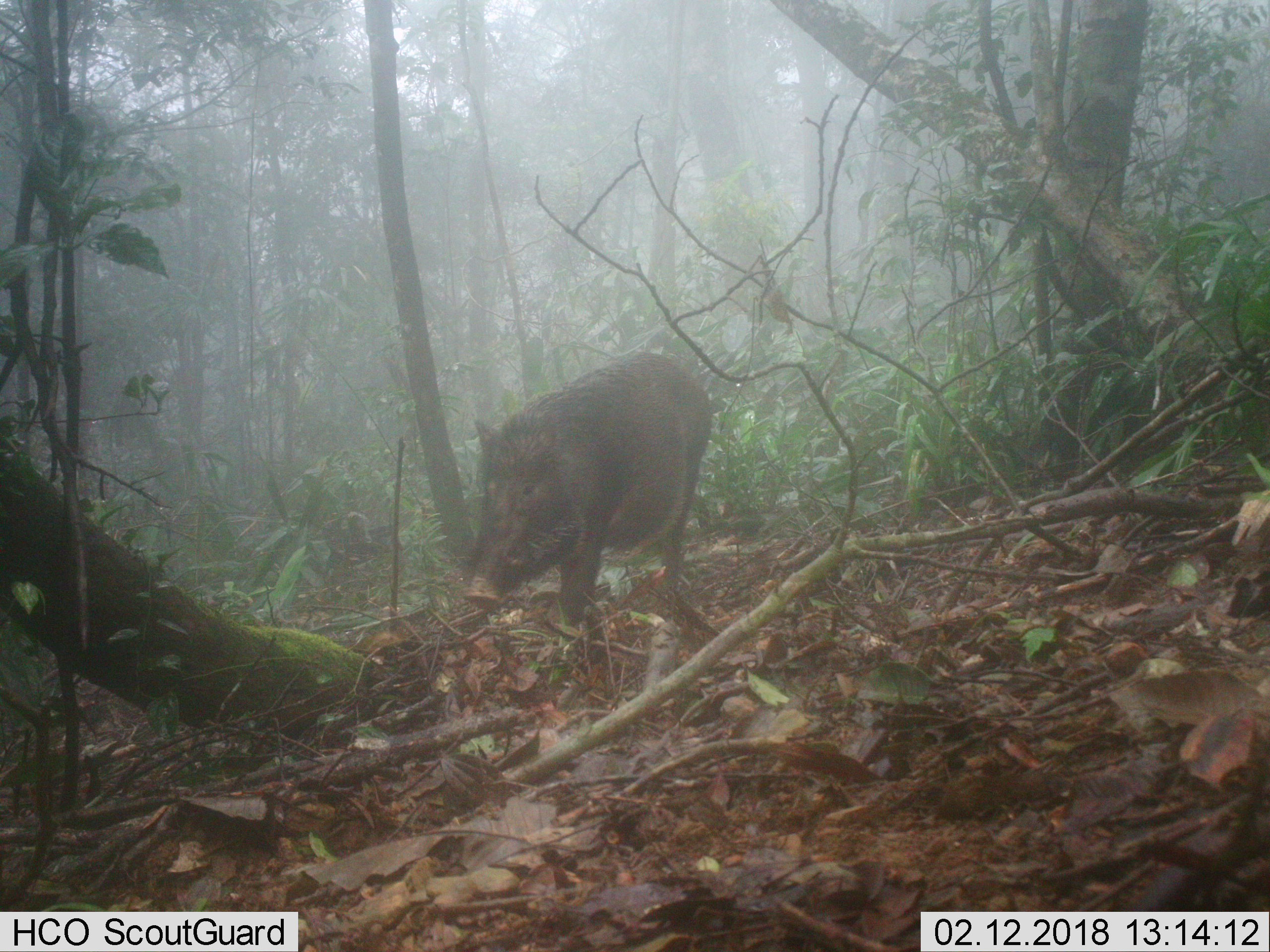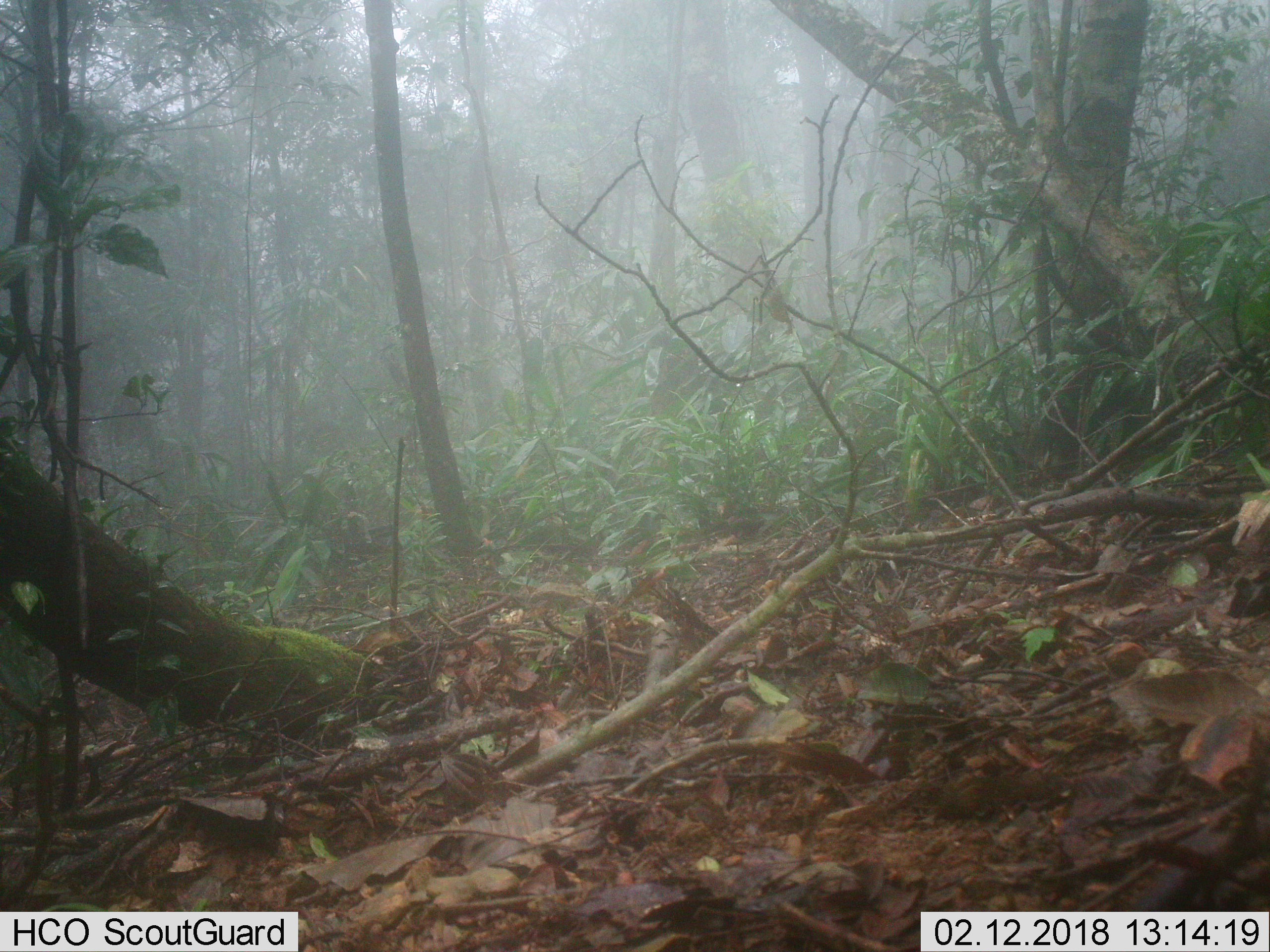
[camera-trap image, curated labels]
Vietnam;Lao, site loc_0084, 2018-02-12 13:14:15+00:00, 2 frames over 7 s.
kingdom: Animalia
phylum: Chordata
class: Mammalia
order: Artiodactyla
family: Suidae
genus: Sus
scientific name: Sus scrofa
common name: eurasian wild pig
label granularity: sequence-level